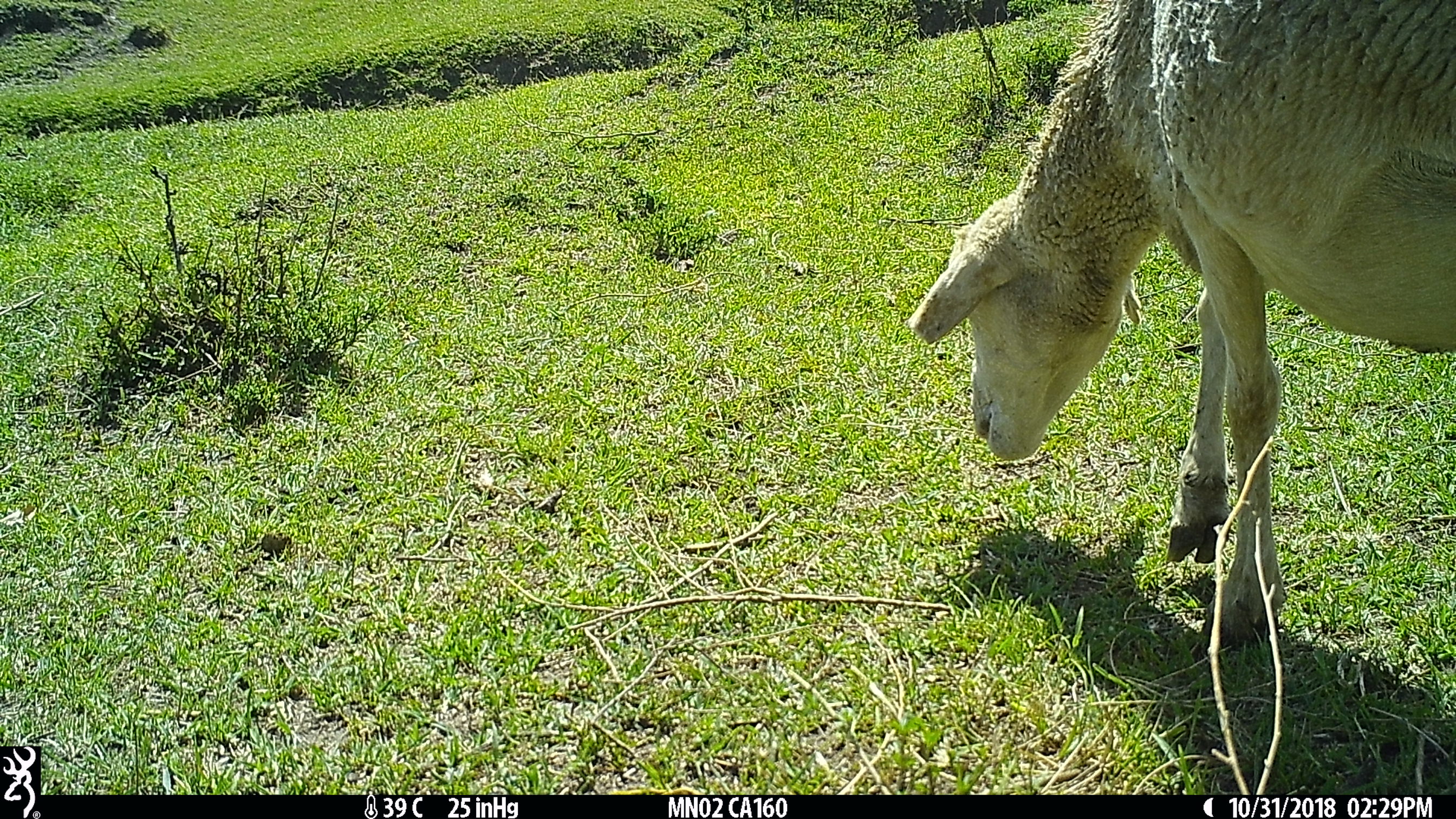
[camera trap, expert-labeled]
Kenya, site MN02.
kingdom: Animalia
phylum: Chordata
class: Mammalia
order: Artiodactyla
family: Bovidae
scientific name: Bovidae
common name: sheep or goat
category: shoat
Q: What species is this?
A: Shoat (sheep or goat) (Bovidae).